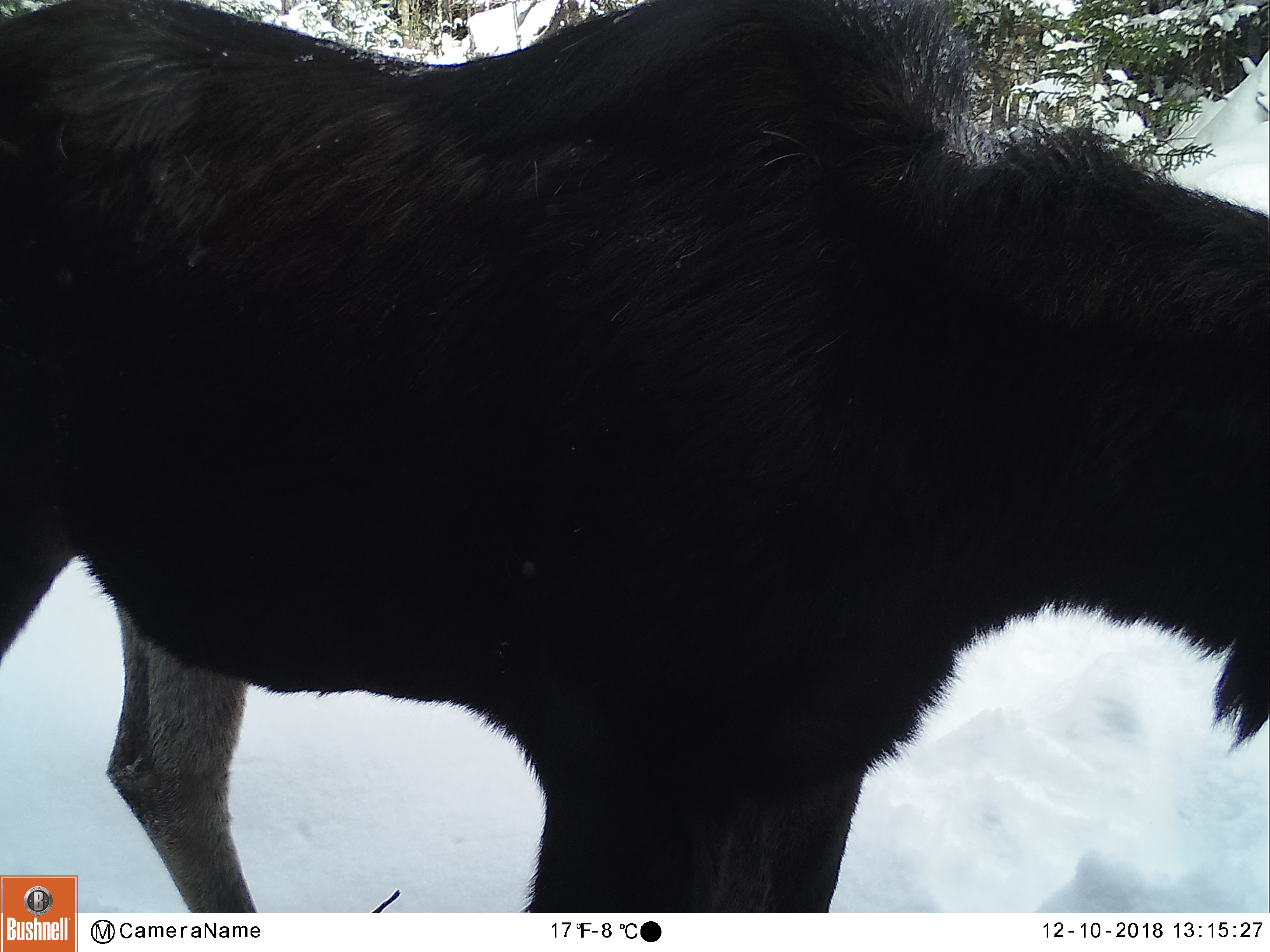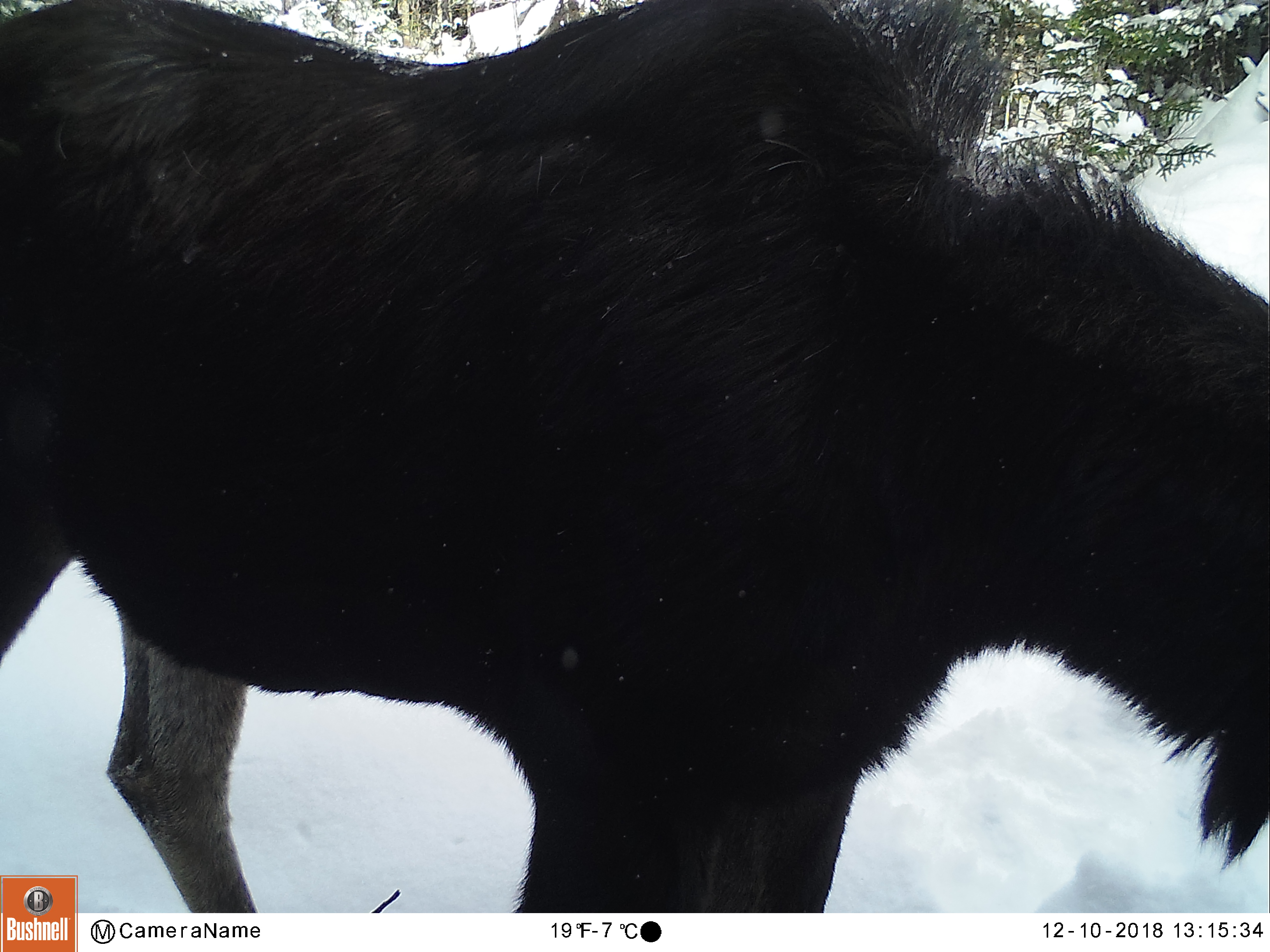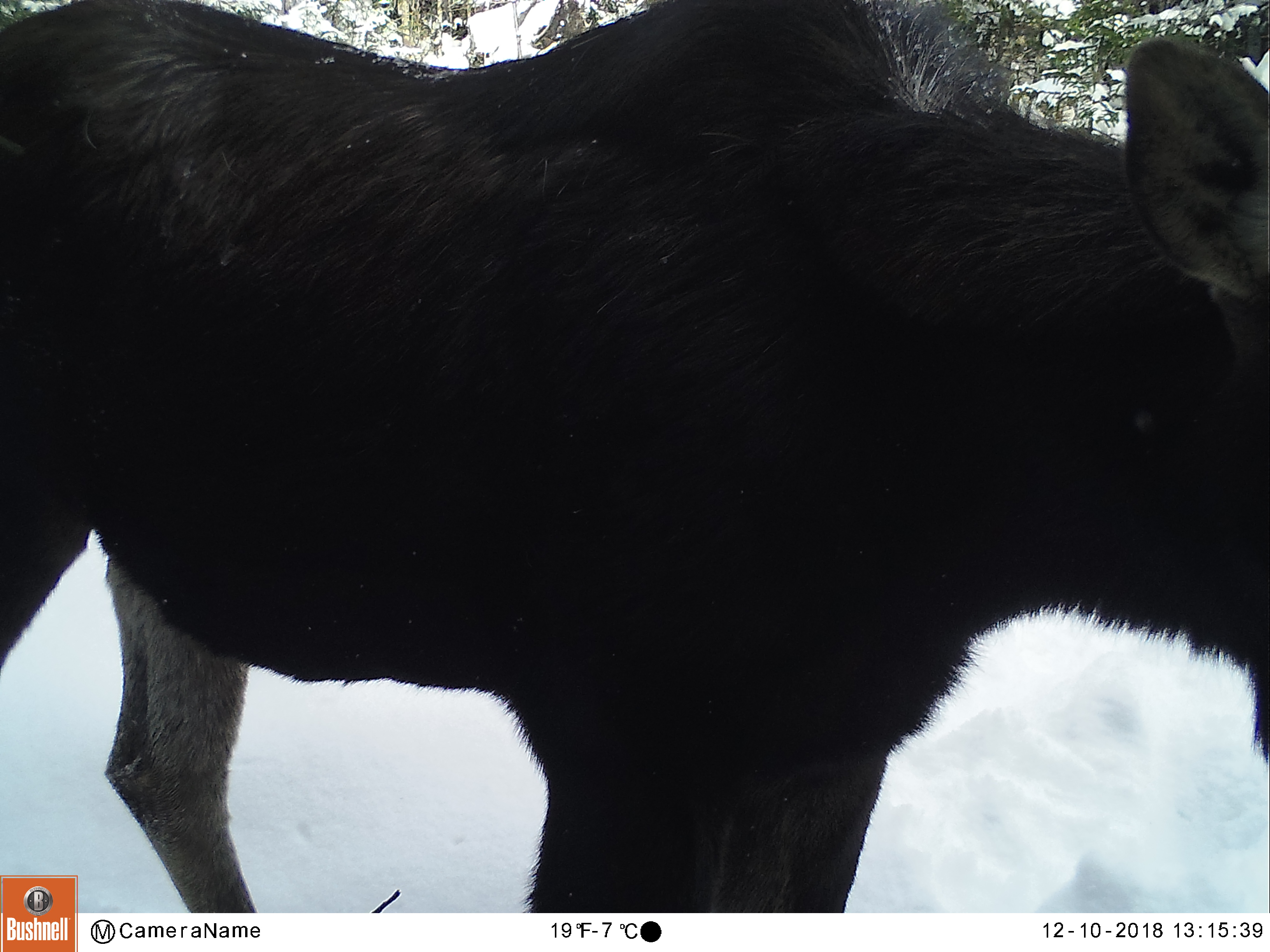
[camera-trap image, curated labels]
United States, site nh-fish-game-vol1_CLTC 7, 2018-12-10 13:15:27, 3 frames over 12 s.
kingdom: Animalia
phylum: Chordata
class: Mammalia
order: Artiodactyla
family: Cervidae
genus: Alces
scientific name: Alces alces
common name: moose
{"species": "moose (Alces alces)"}